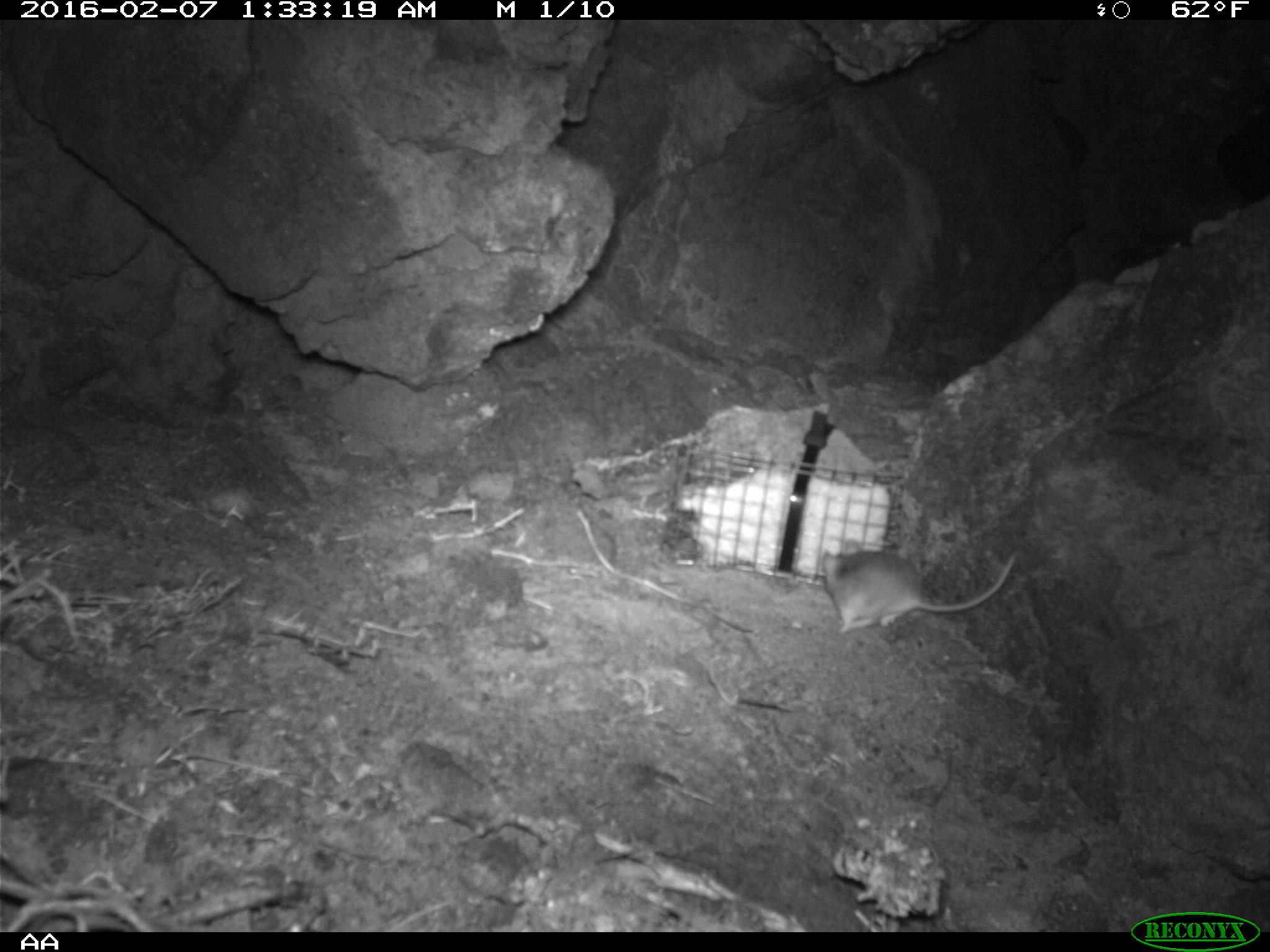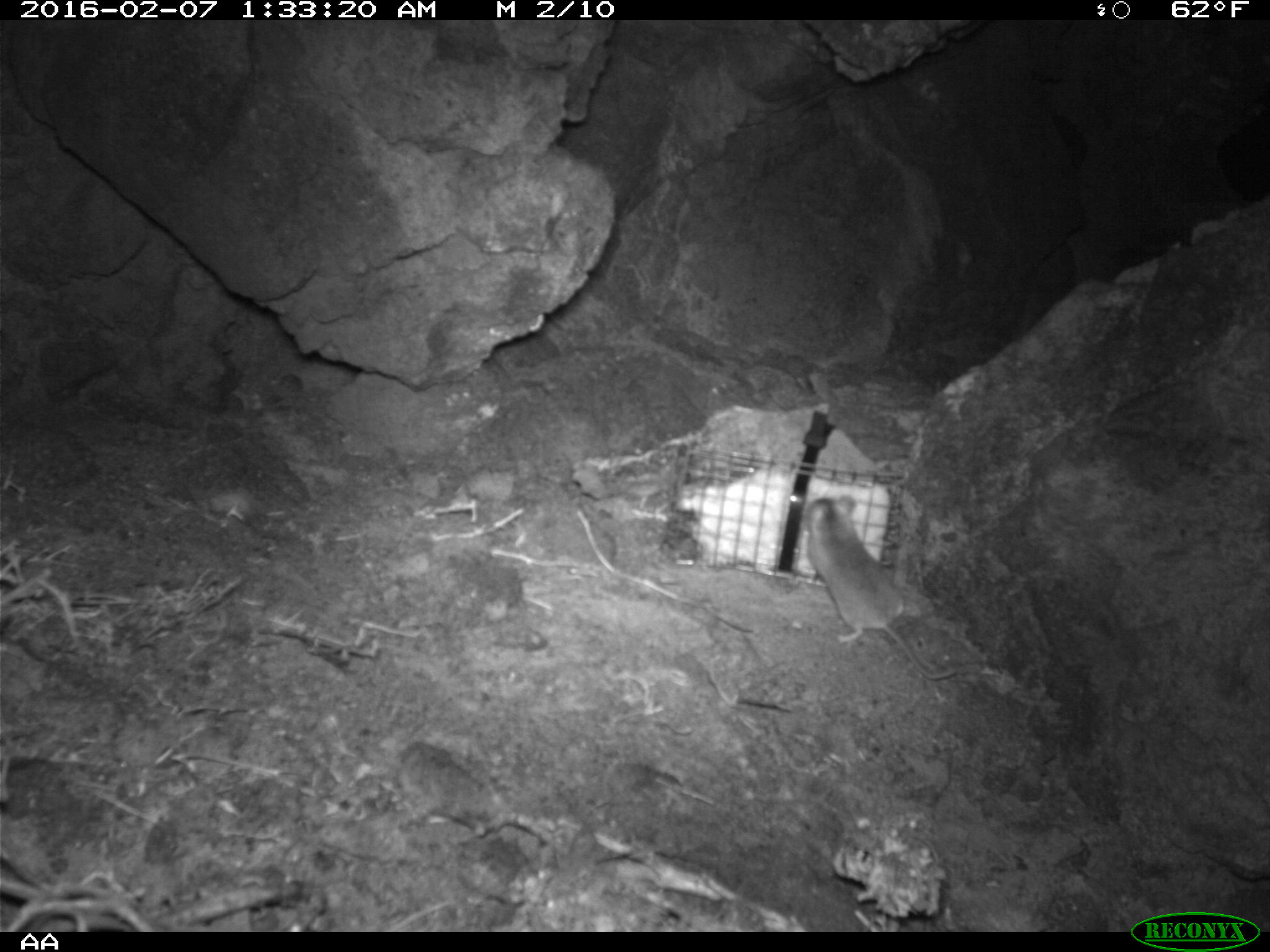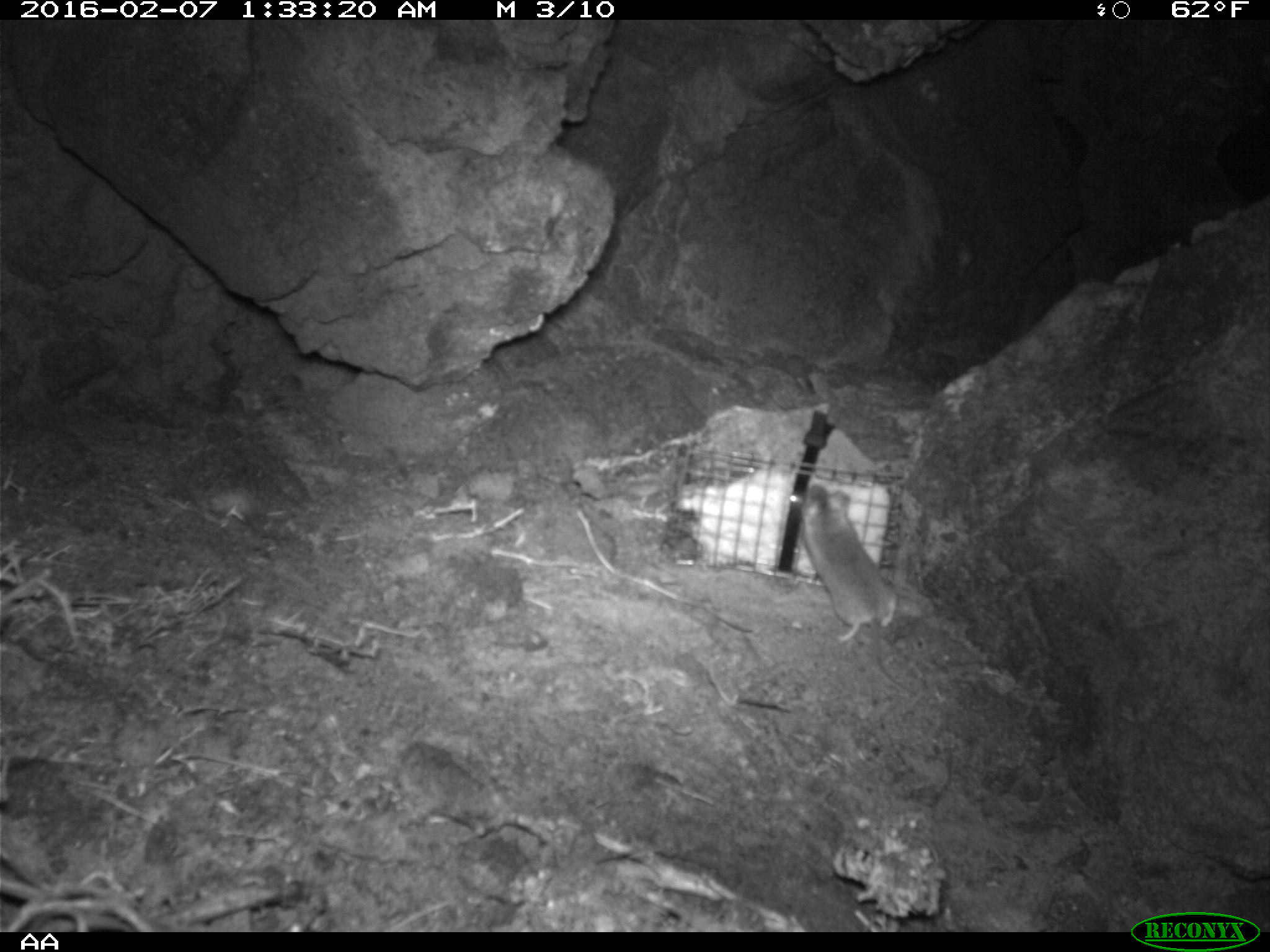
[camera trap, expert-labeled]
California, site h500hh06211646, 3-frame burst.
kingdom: Animalia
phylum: Chordata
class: Mammalia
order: Rodentia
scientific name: Rodentia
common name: rodent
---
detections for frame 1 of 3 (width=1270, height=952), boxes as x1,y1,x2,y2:
rodent: 822,550,1014,635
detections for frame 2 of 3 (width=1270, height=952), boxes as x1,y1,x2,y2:
rodent: 803,496,957,680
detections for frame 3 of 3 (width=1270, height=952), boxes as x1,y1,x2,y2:
rodent: 791,480,917,696